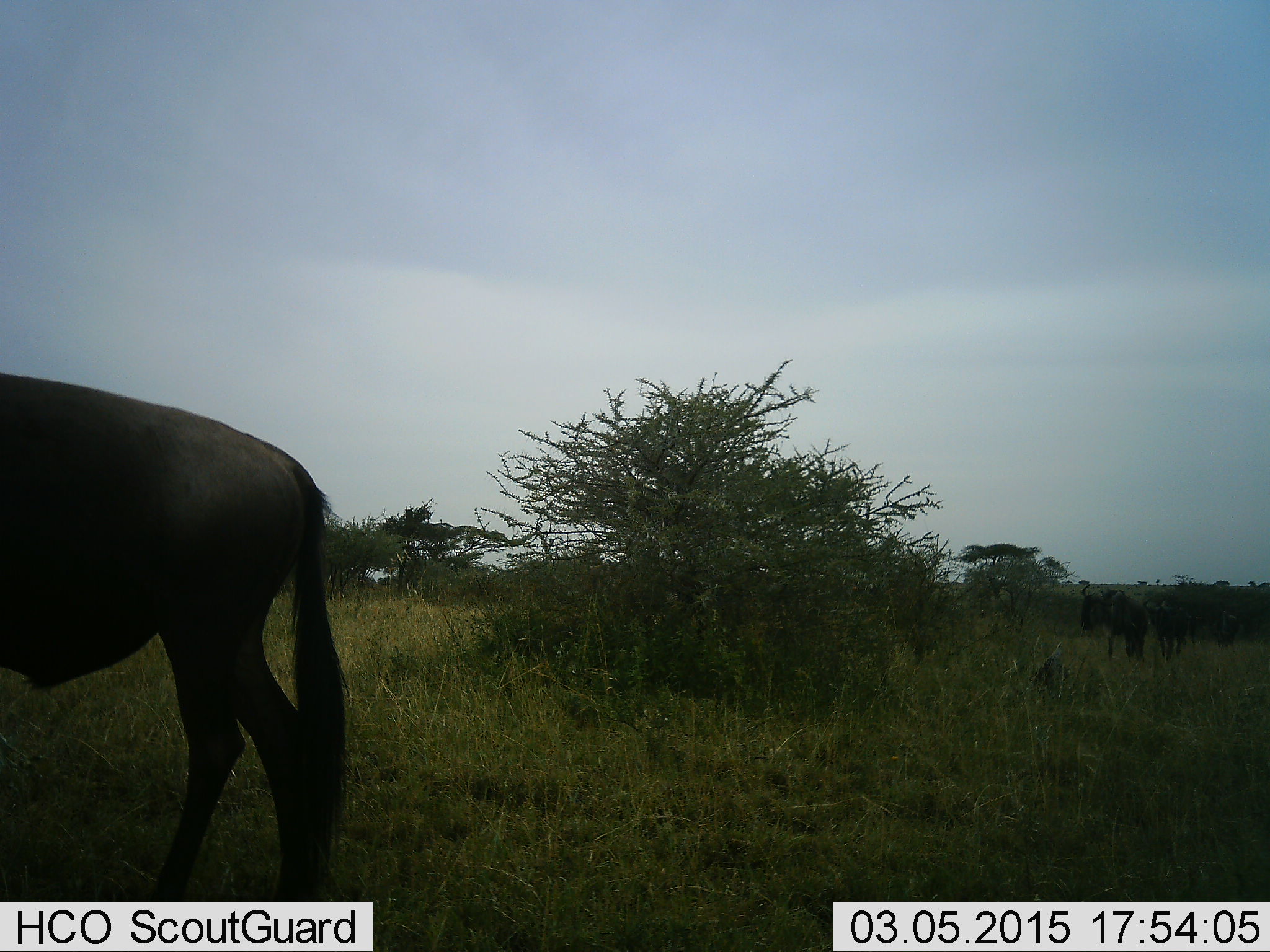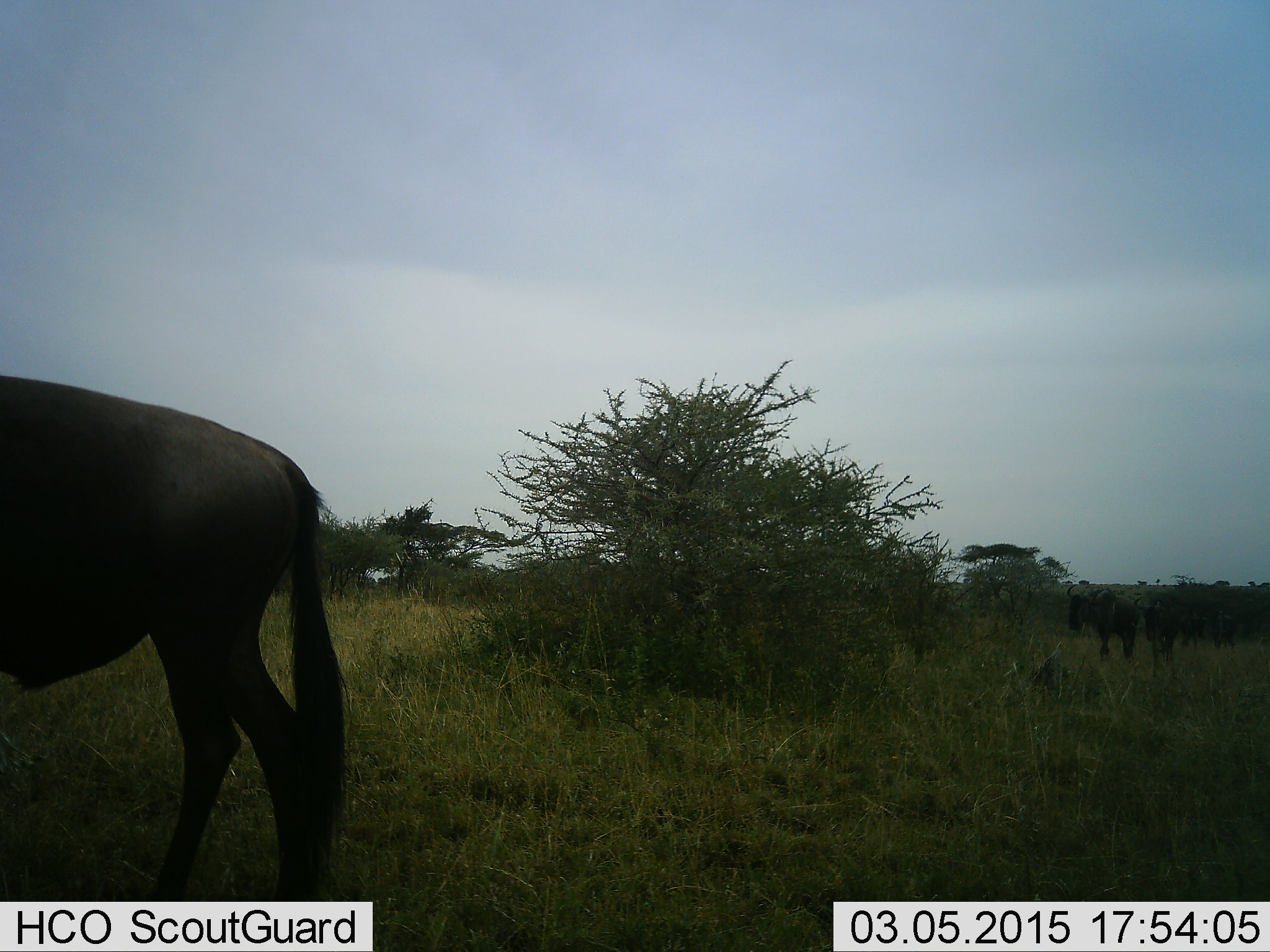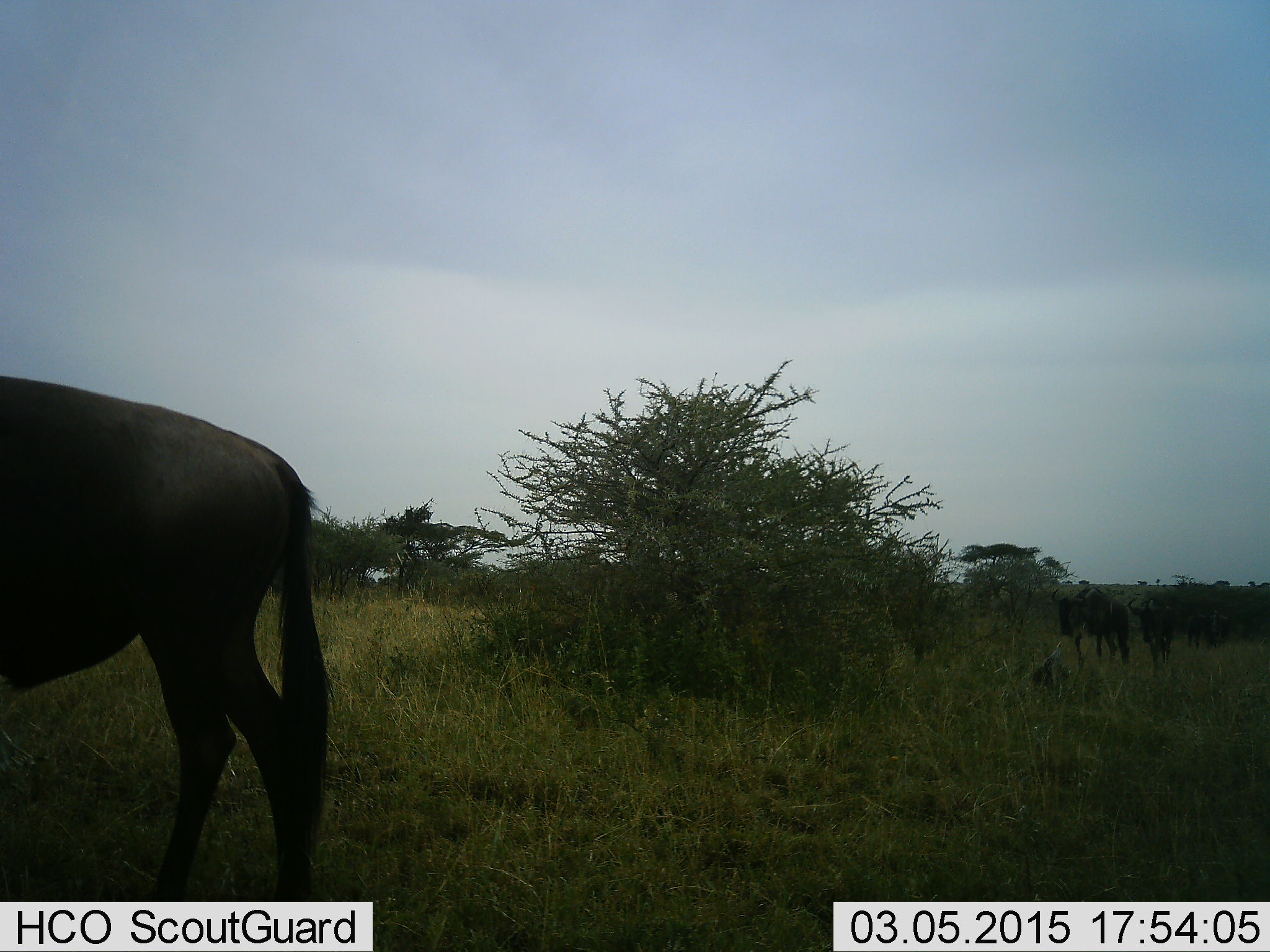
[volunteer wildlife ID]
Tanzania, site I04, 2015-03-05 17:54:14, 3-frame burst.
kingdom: Animalia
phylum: Chordata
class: Mammalia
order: Artiodactyla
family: Bovidae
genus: Connochaetes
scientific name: Connochaetes taurinus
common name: blue wildebeest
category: wildebeest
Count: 4.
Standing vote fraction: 40%.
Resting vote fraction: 0%.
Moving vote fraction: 80%.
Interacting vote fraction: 0%.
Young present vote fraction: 0%.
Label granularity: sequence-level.